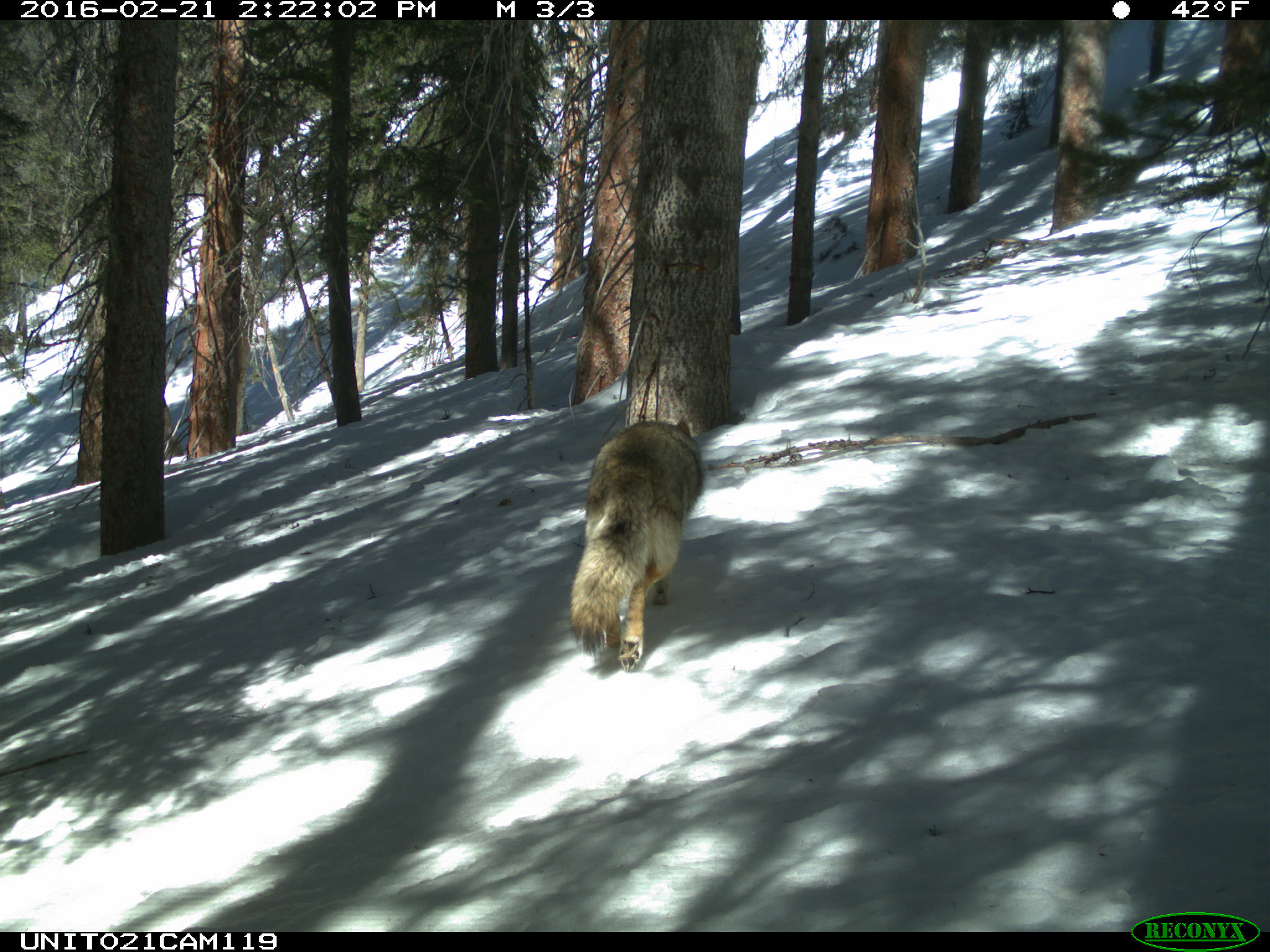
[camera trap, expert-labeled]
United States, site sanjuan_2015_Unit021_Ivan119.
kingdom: Animalia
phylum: Chordata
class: Mammalia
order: Carnivora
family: Canidae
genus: Canis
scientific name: Canis latrans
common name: coyote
Canis latrans (coyote).